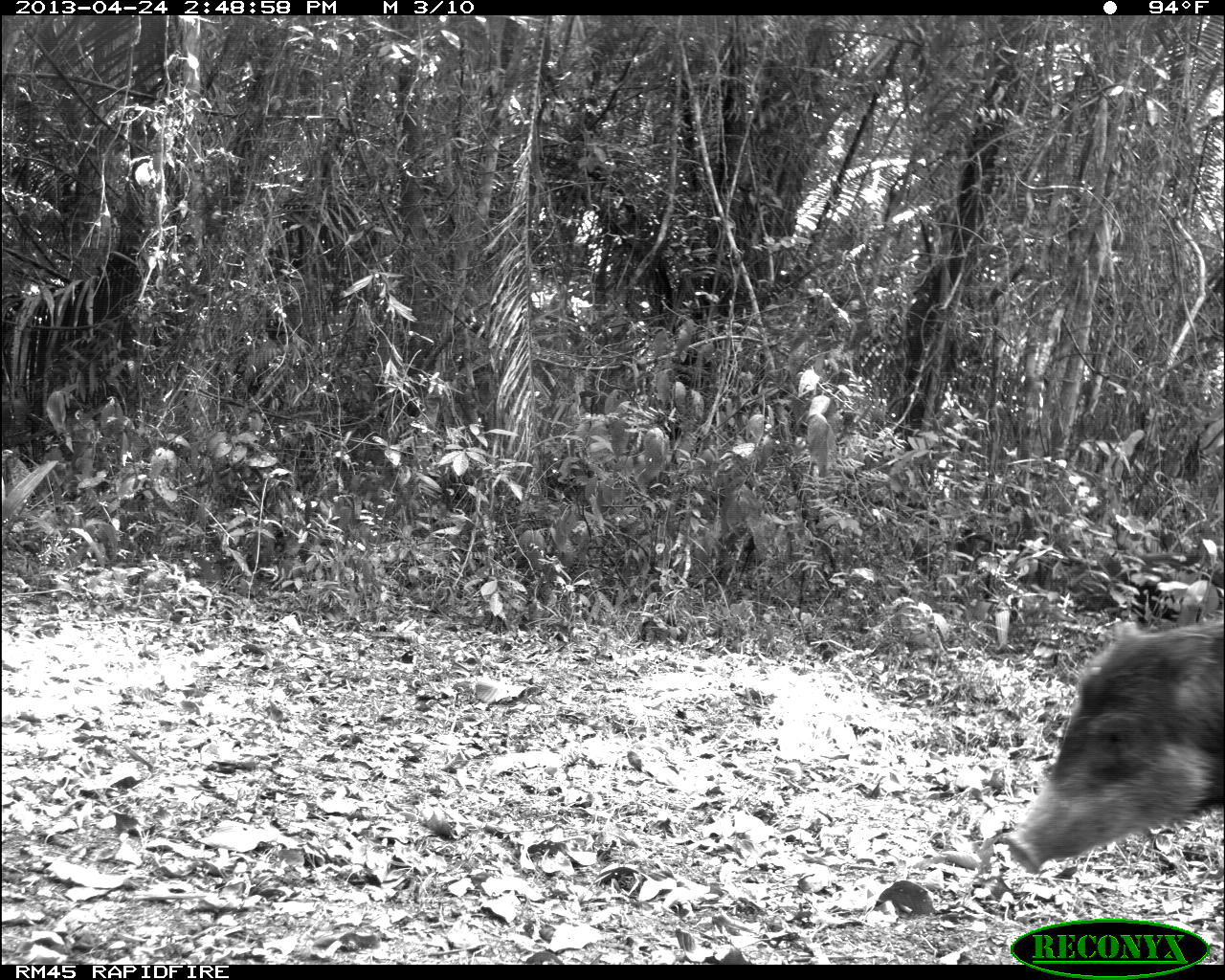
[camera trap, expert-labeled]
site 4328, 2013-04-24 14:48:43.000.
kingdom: Animalia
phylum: Chordata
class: Mammalia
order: Artiodactyla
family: Tayassuidae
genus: Tayassu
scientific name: Tayassu pecari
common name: white-lipped peccary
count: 10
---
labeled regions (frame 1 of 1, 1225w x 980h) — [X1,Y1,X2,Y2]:
tayassu pecari: [997,609,1225,875]